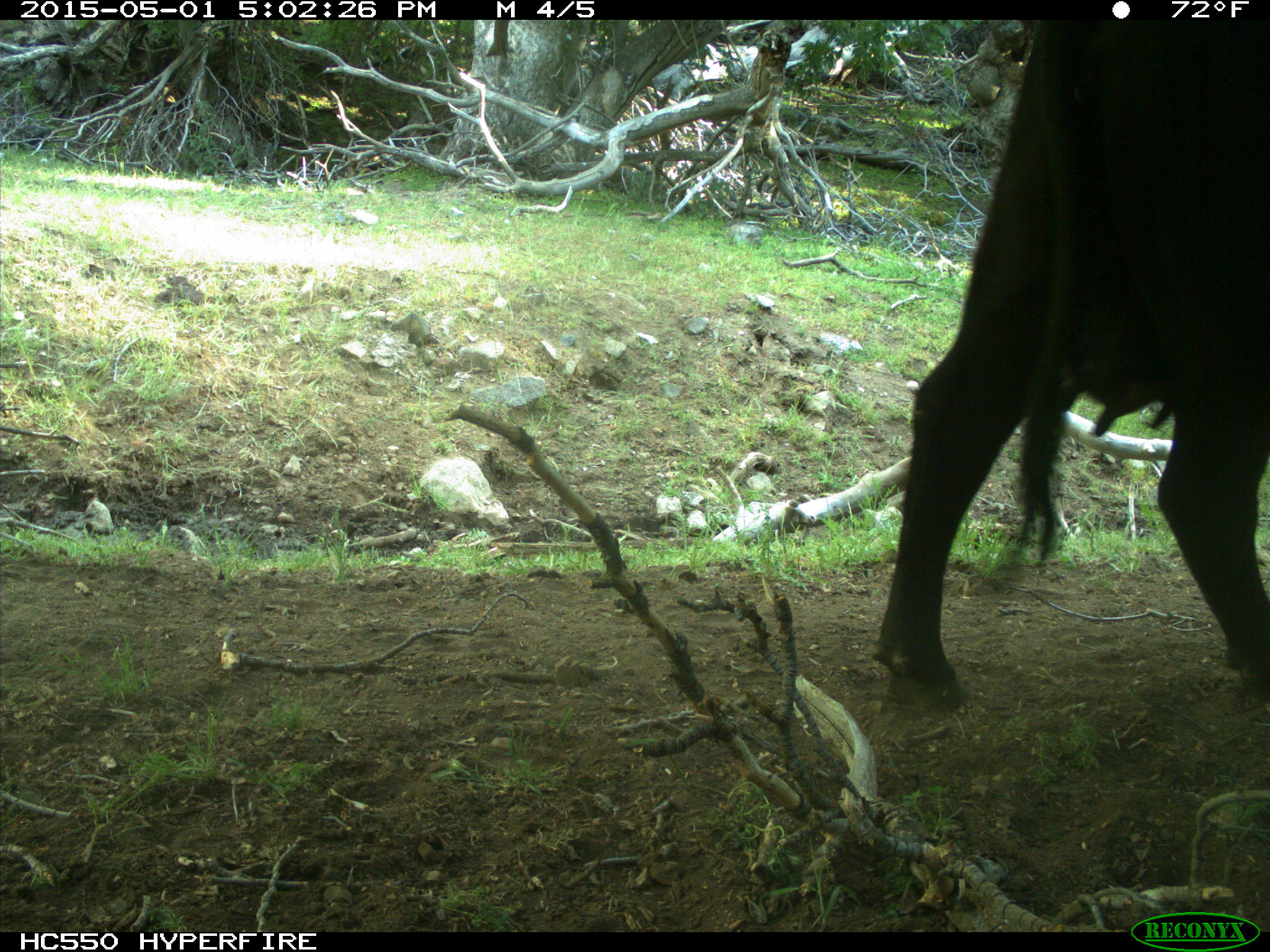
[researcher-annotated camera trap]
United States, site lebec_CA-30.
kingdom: Animalia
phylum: Chordata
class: Mammalia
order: Artiodactyla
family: Bovidae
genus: Bos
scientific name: Bos taurus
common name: domestic cow